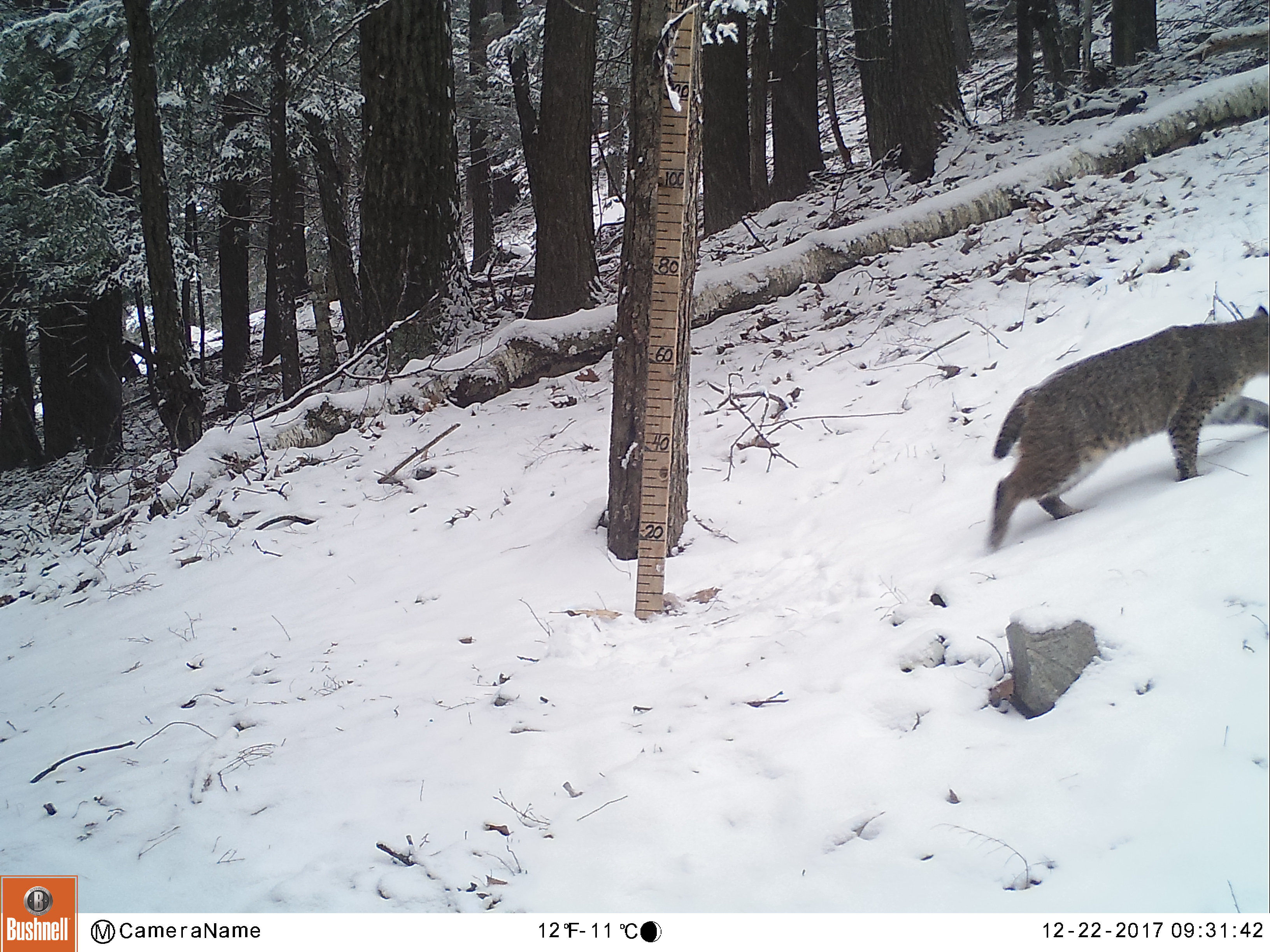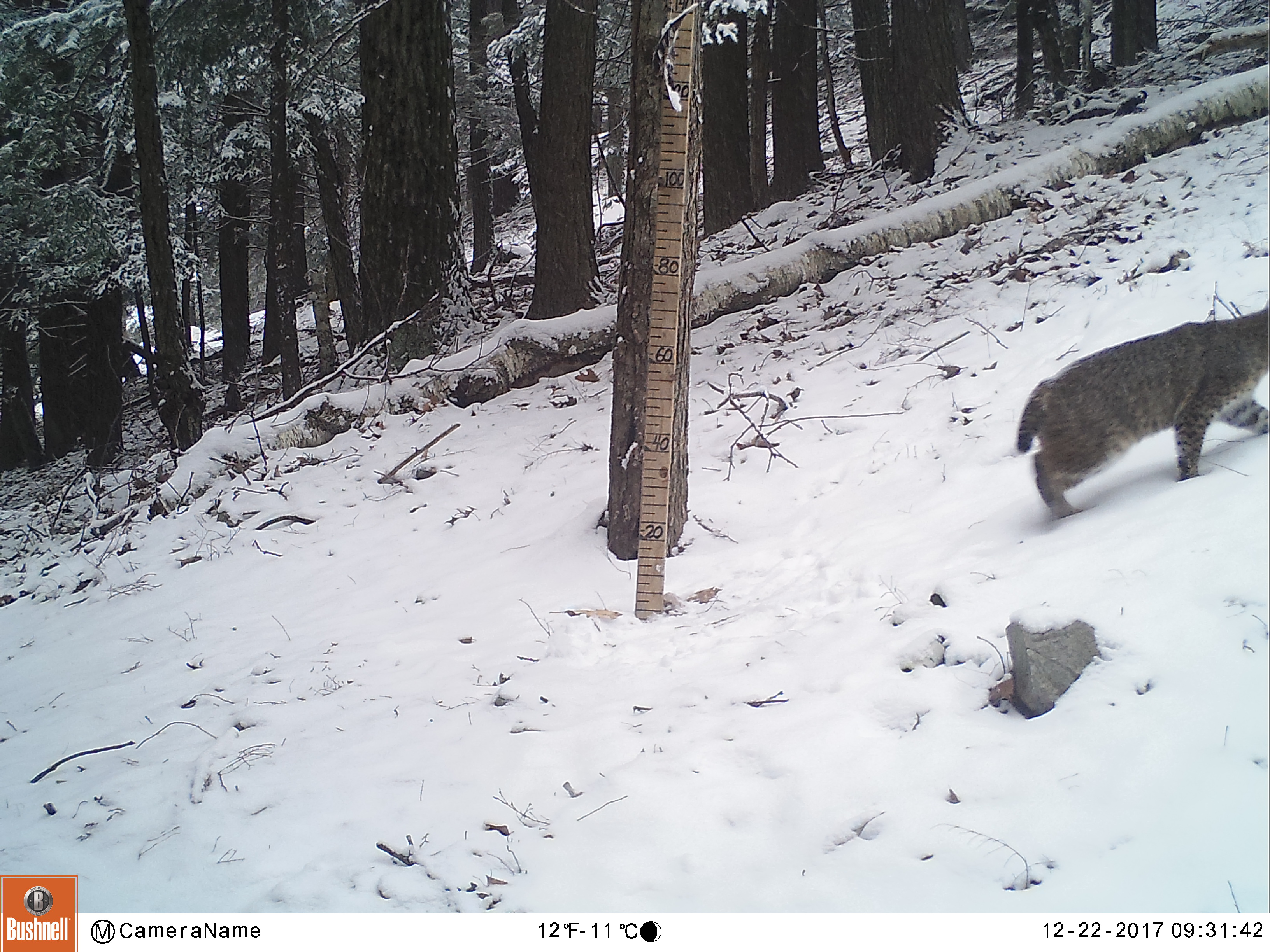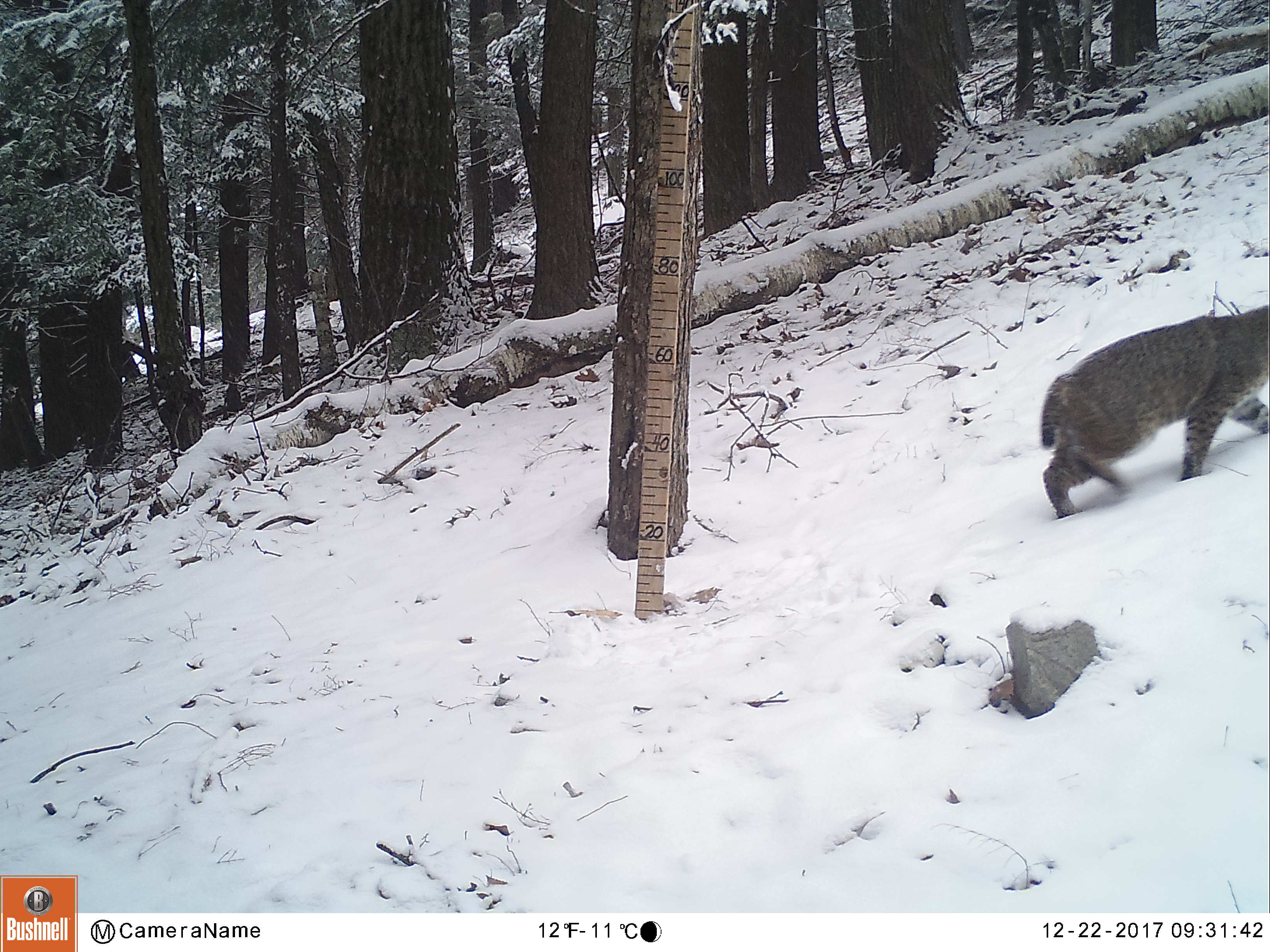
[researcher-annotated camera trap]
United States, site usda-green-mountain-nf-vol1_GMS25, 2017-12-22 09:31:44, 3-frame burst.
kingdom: Animalia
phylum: Chordata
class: Mammalia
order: Carnivora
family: Felidae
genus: Lynx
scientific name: Lynx rufus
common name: bobcat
Bobcat (Lynx rufus).